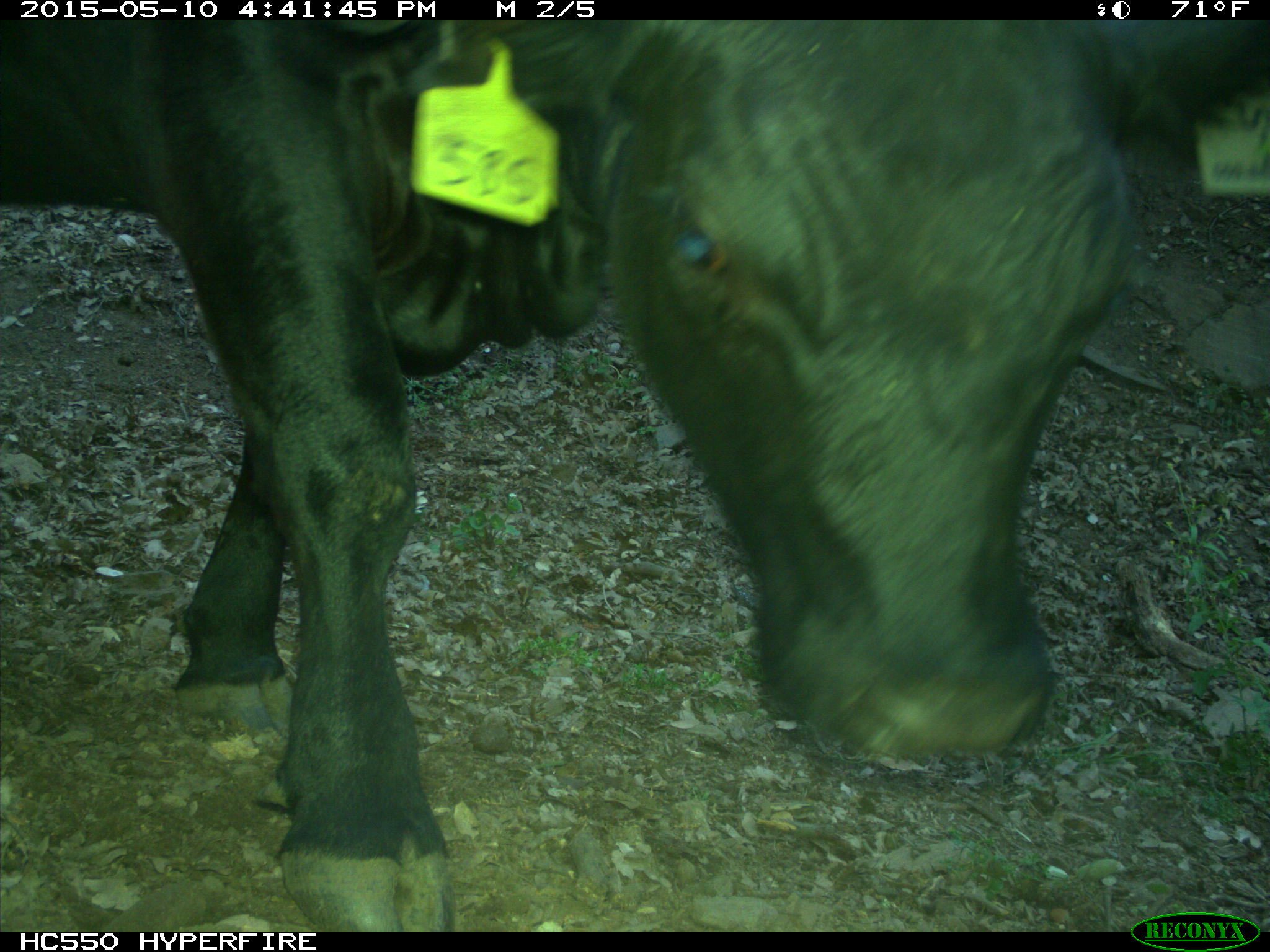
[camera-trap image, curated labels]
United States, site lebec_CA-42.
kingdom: Animalia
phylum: Chordata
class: Mammalia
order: Artiodactyla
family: Bovidae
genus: Bos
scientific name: Bos taurus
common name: domestic cow